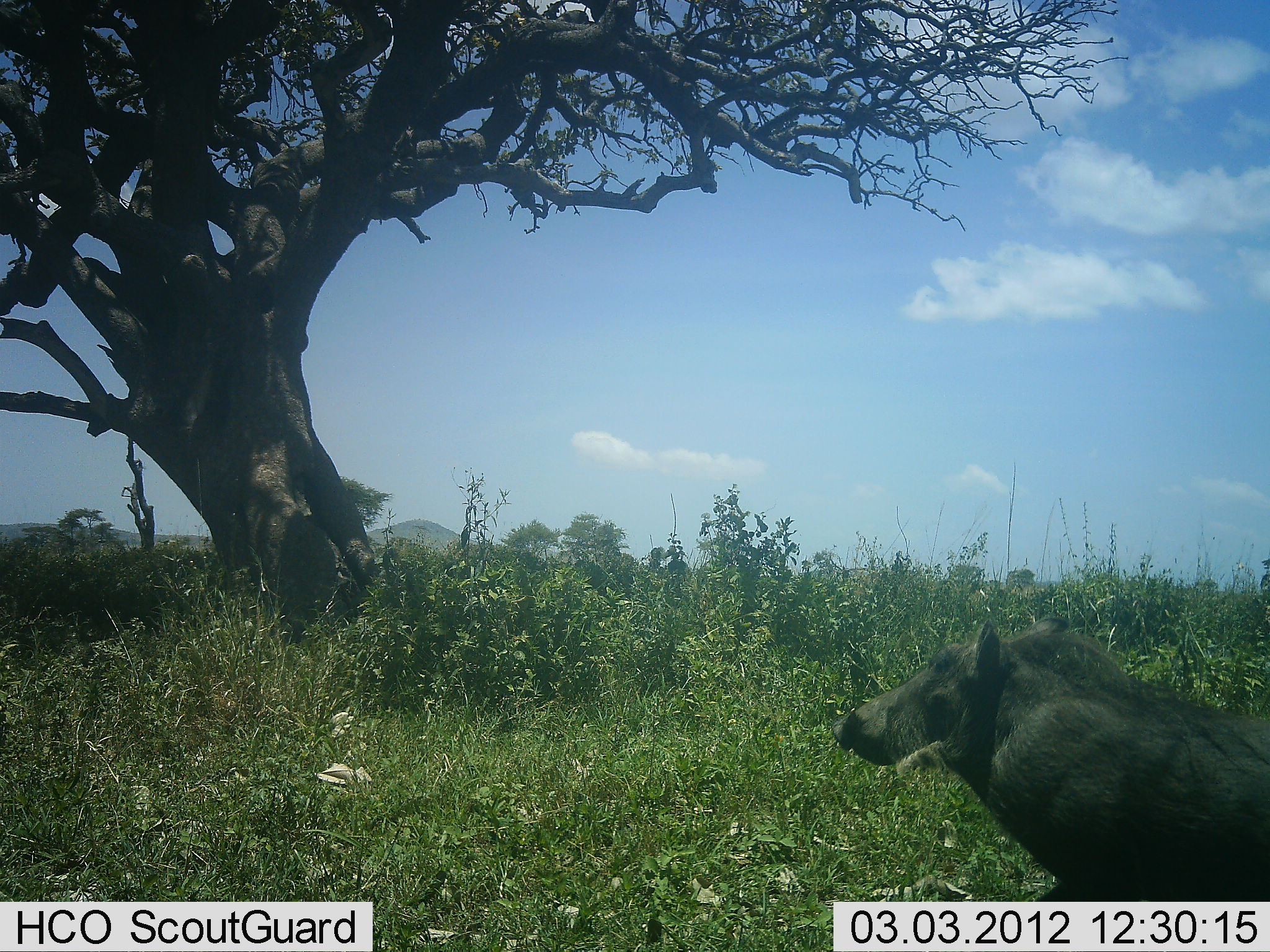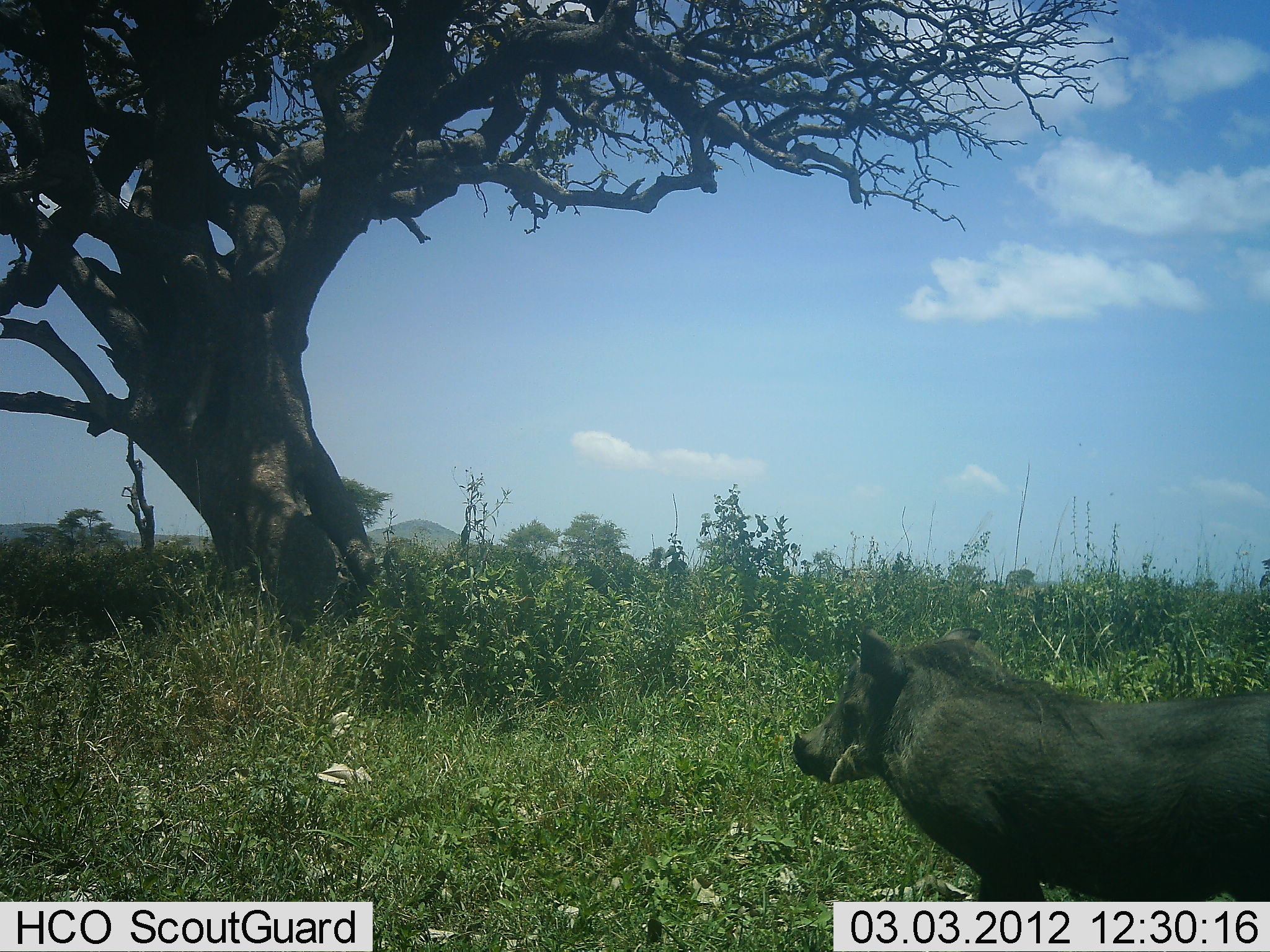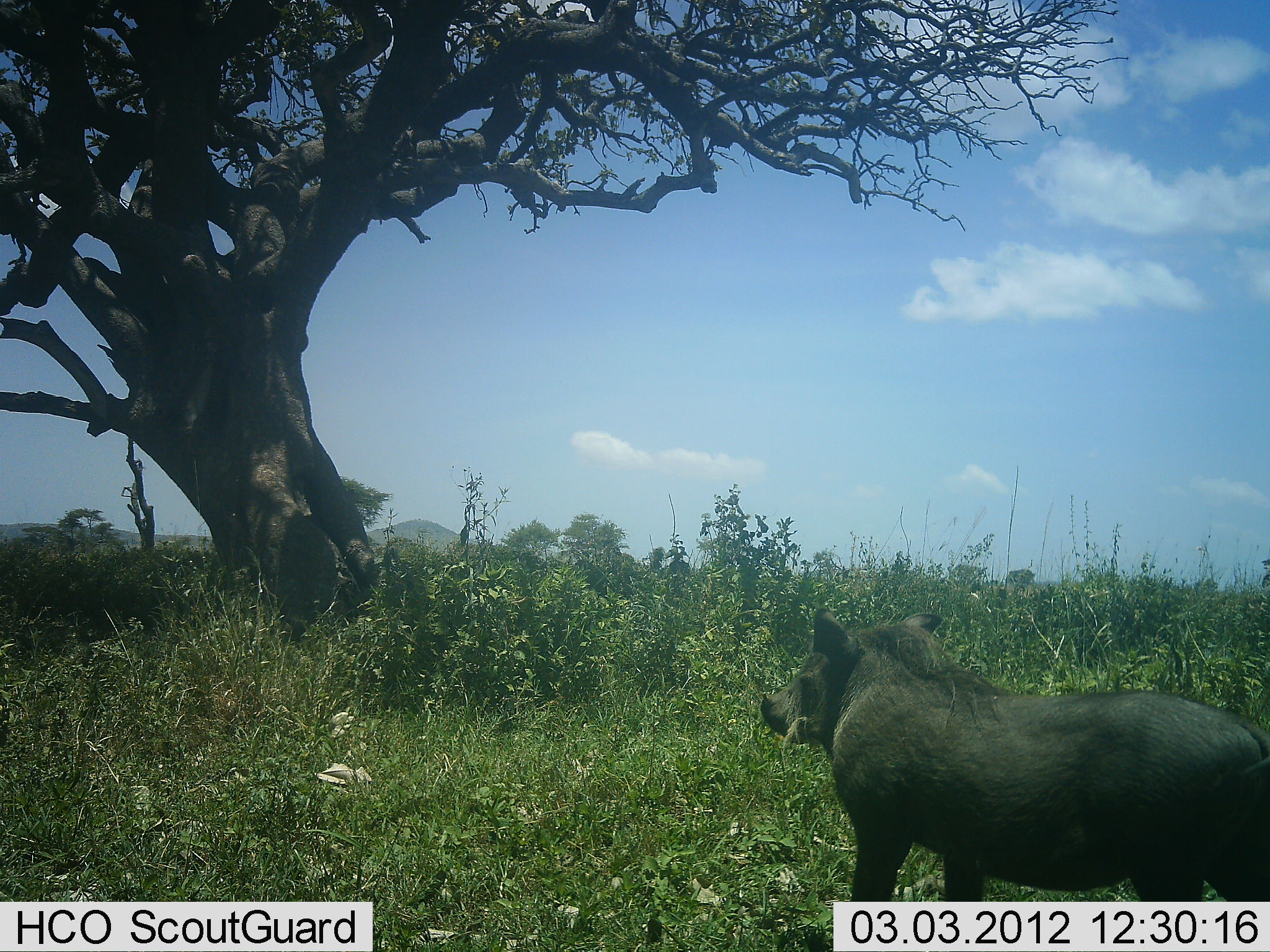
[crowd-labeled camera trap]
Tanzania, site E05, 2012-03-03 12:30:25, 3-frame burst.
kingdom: Animalia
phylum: Chordata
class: Mammalia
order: Artiodactyla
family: Suidae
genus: Phacochoerus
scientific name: Phacochoerus africanus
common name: warthog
Warthog (Phacochoerus africanus), count 1. Behavior (volunteer vote fractions): standing 12%, resting 0%, moving 83%, interacting 0%. Young present (vote fraction): 4%. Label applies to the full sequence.